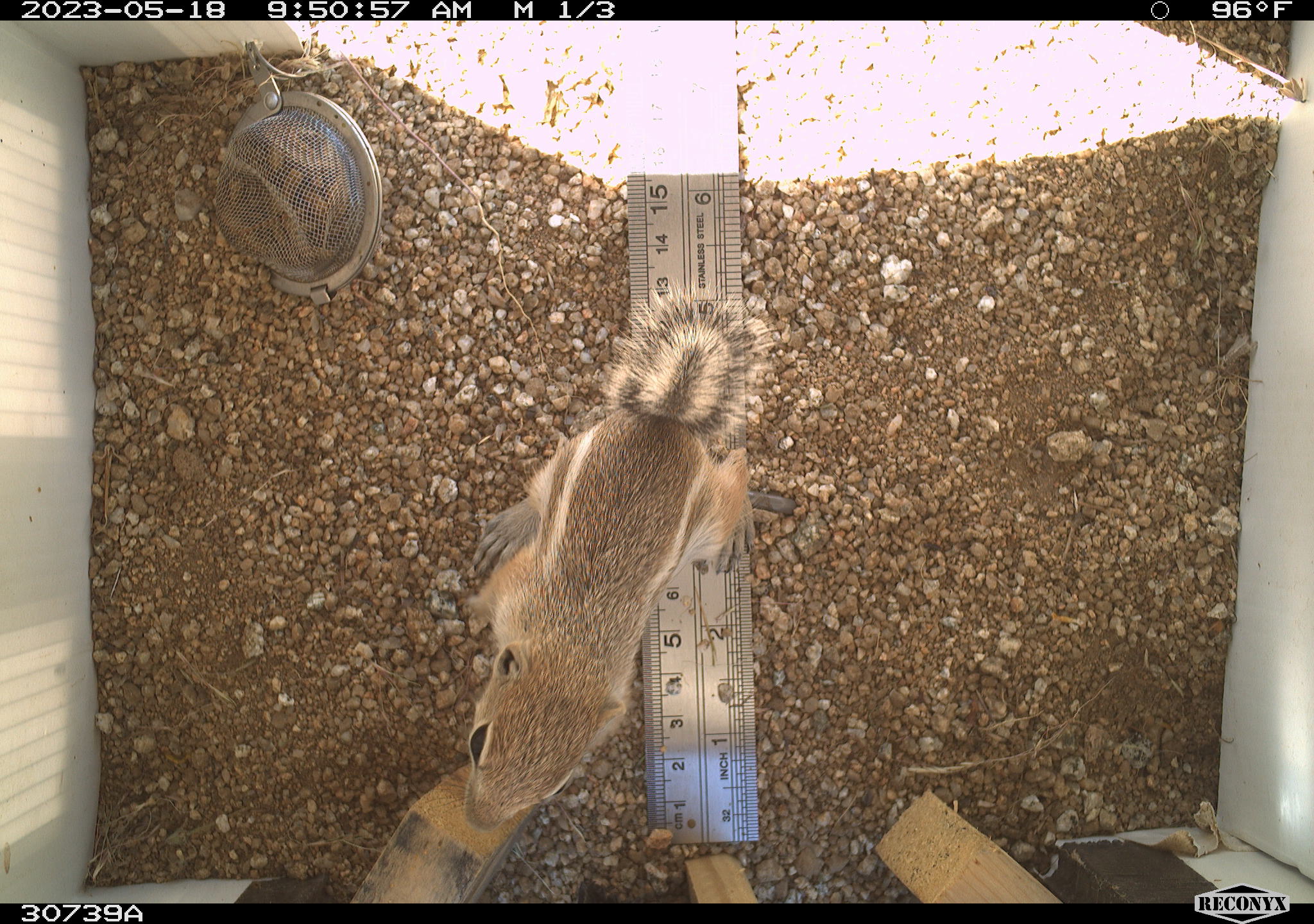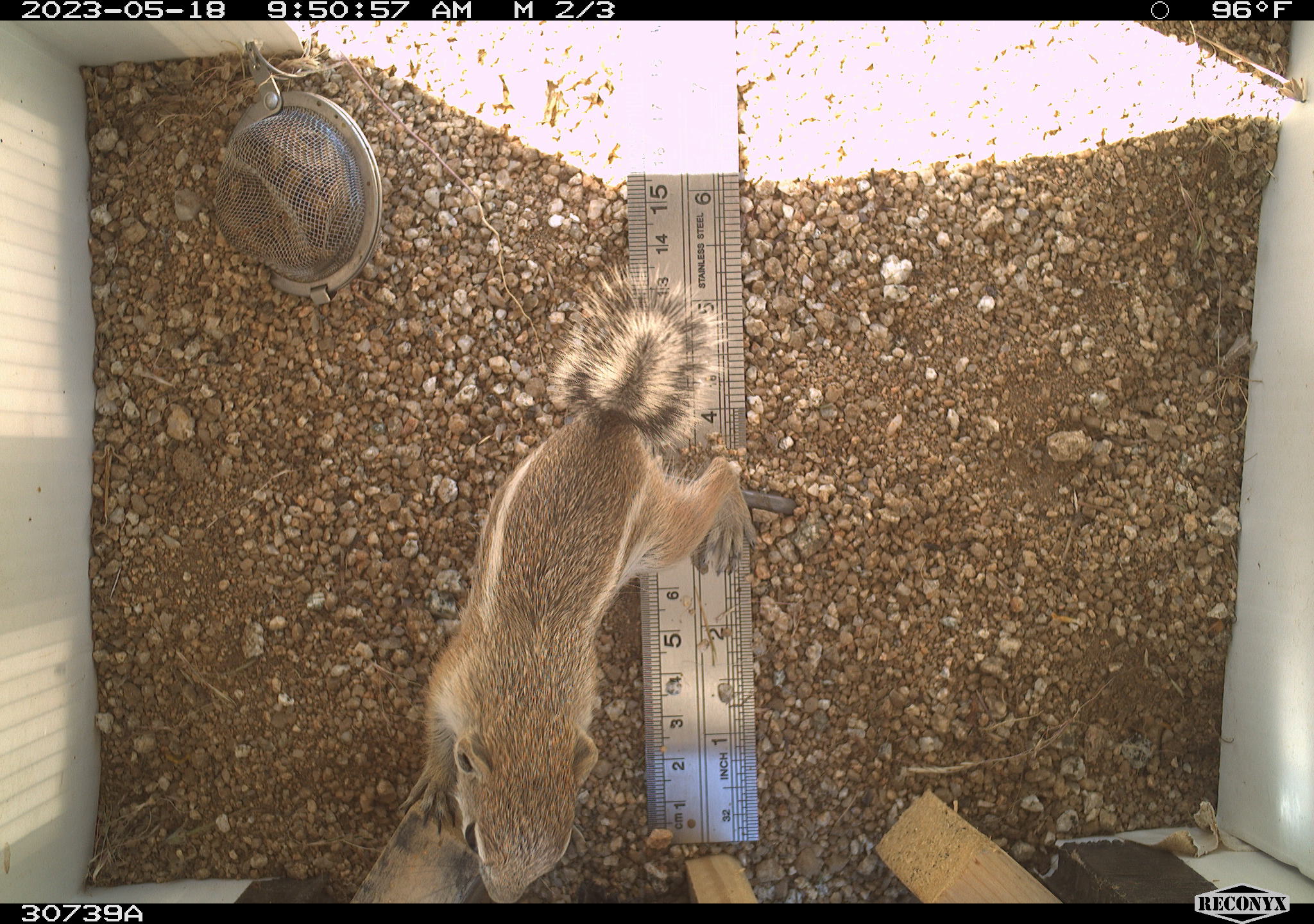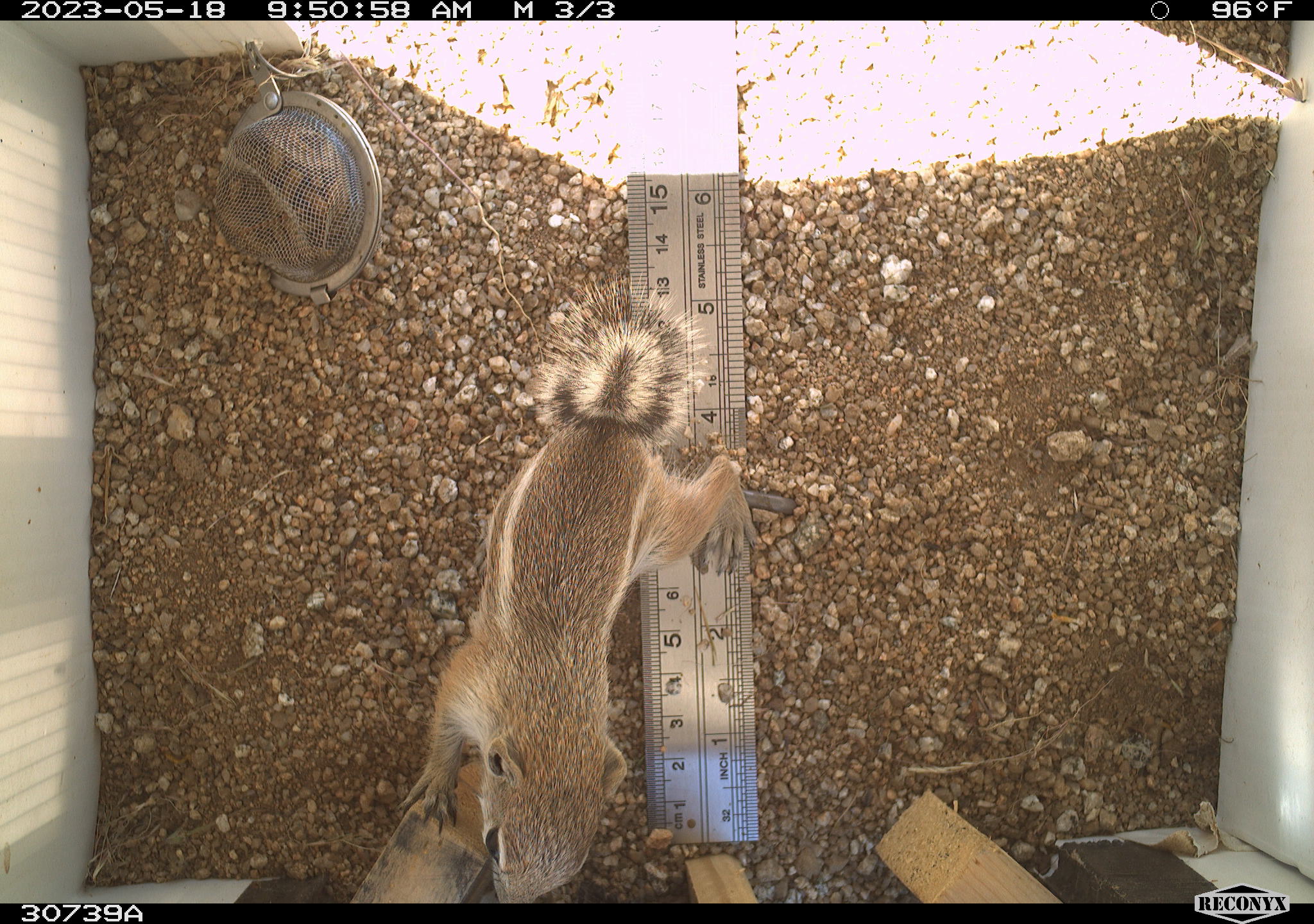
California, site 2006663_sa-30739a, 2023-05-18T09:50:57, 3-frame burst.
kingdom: Animalia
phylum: Chordata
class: Mammalia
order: Rodentia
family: Sciuridae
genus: Ammospermophilus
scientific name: Ammospermophilus leucurus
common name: white-tailed antelope squirrel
White-tailed antelope squirrel (Ammospermophilus leucurus).